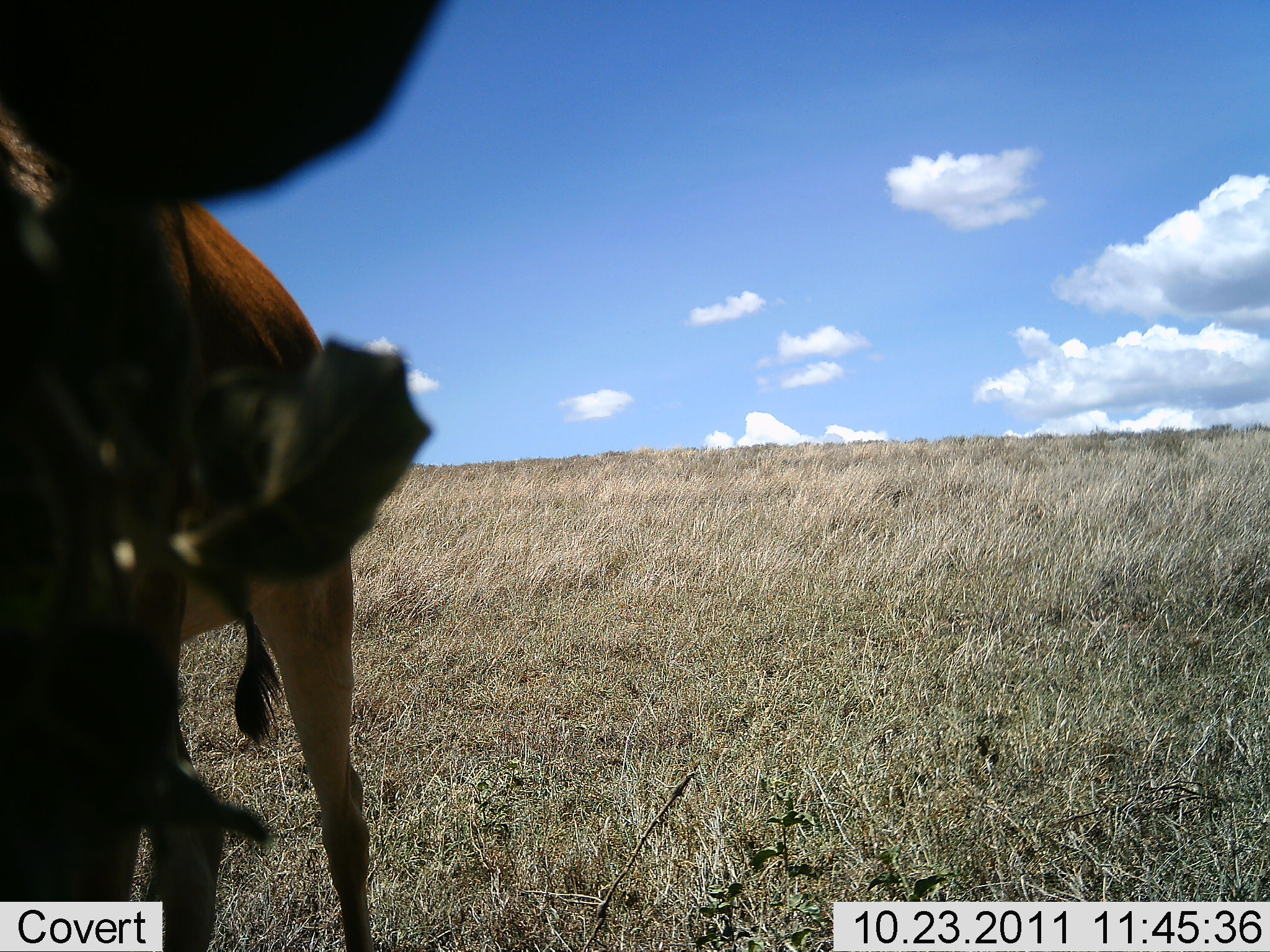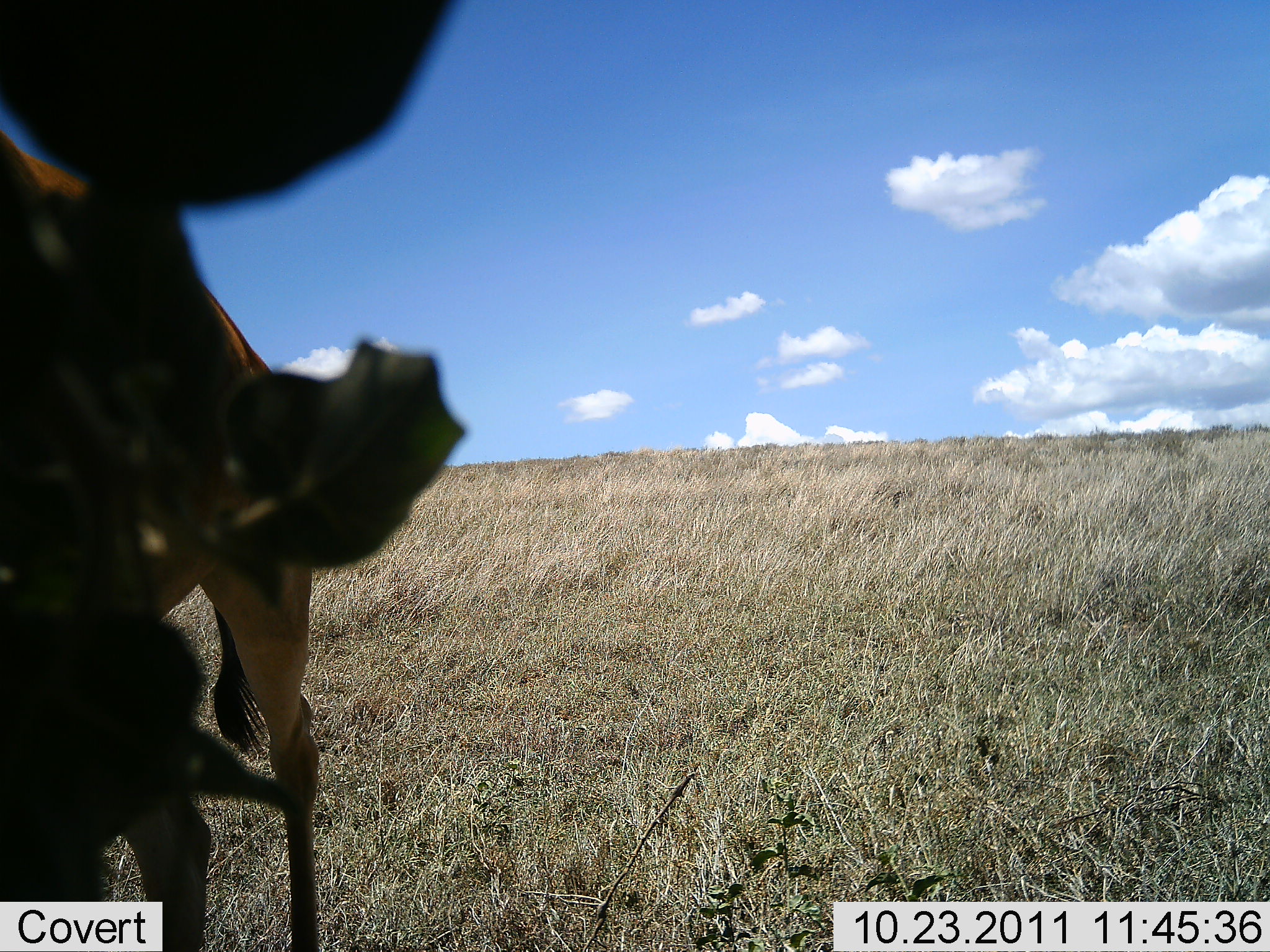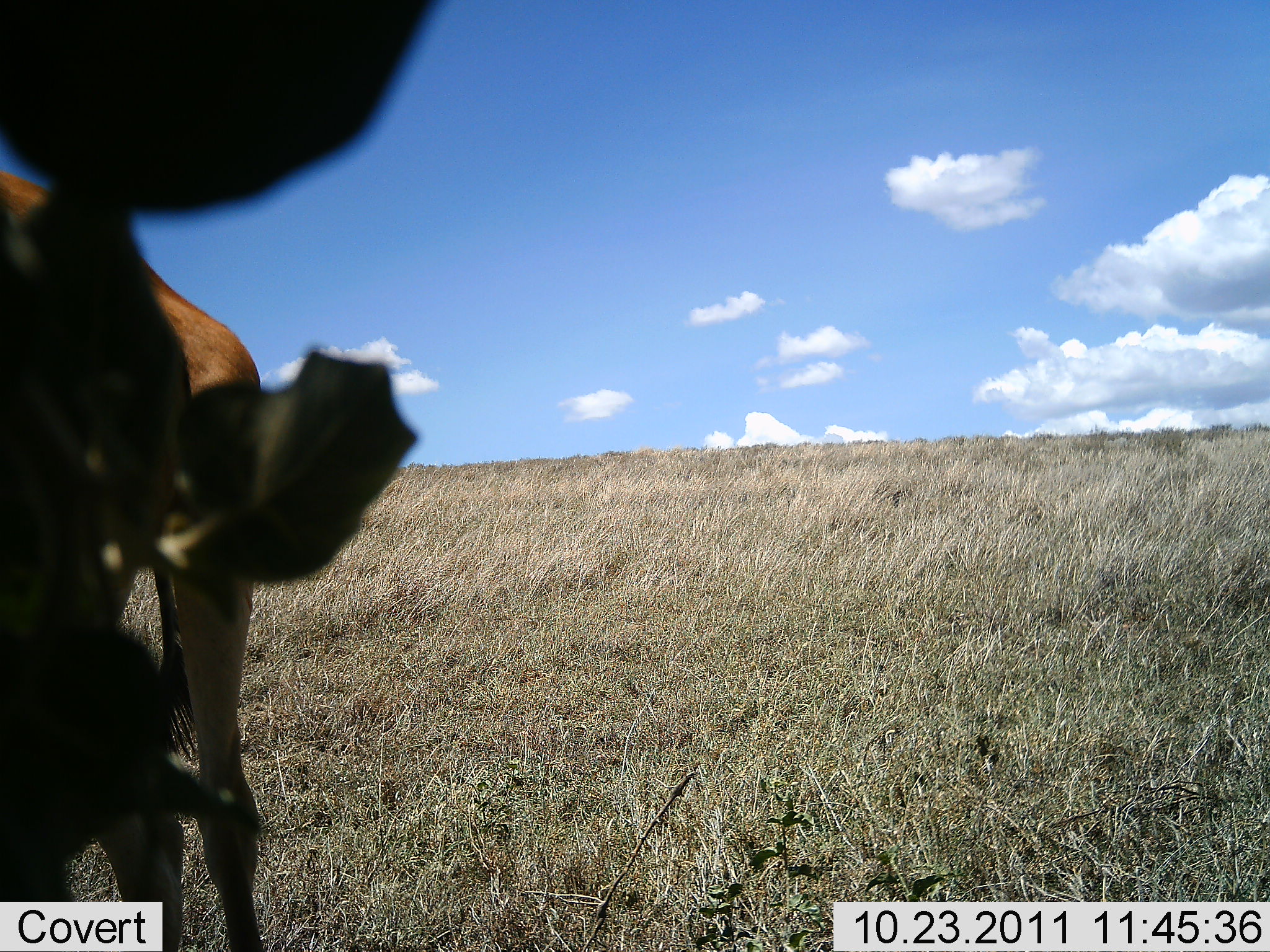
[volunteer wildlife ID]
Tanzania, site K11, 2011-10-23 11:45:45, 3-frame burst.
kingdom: Animalia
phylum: Chordata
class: Mammalia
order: Artiodactyla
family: Bovidae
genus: Alcelaphus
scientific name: Alcelaphus buselaphus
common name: hartebeest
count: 1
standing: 60%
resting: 0%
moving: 0%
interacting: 0%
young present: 0%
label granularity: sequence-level